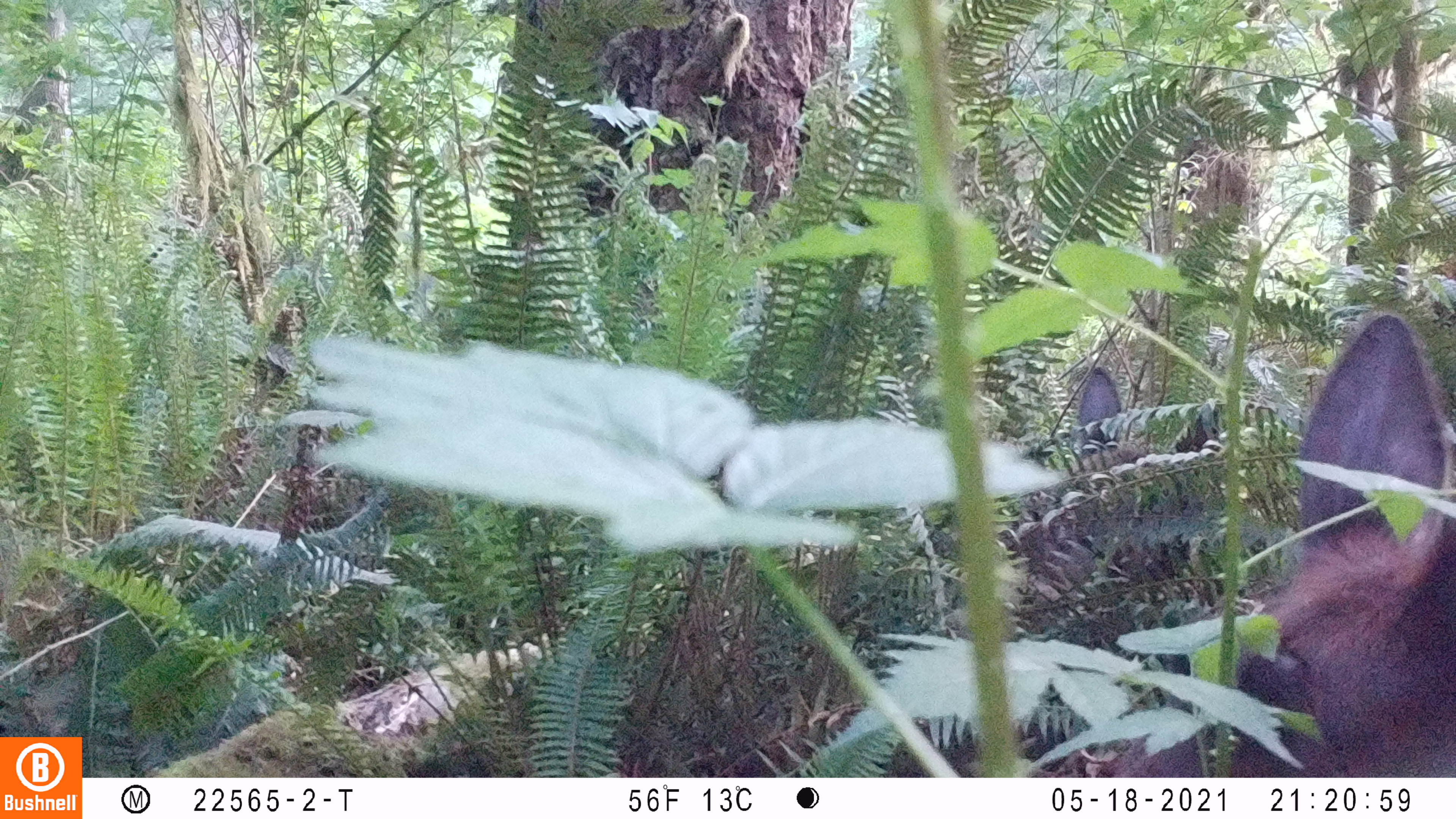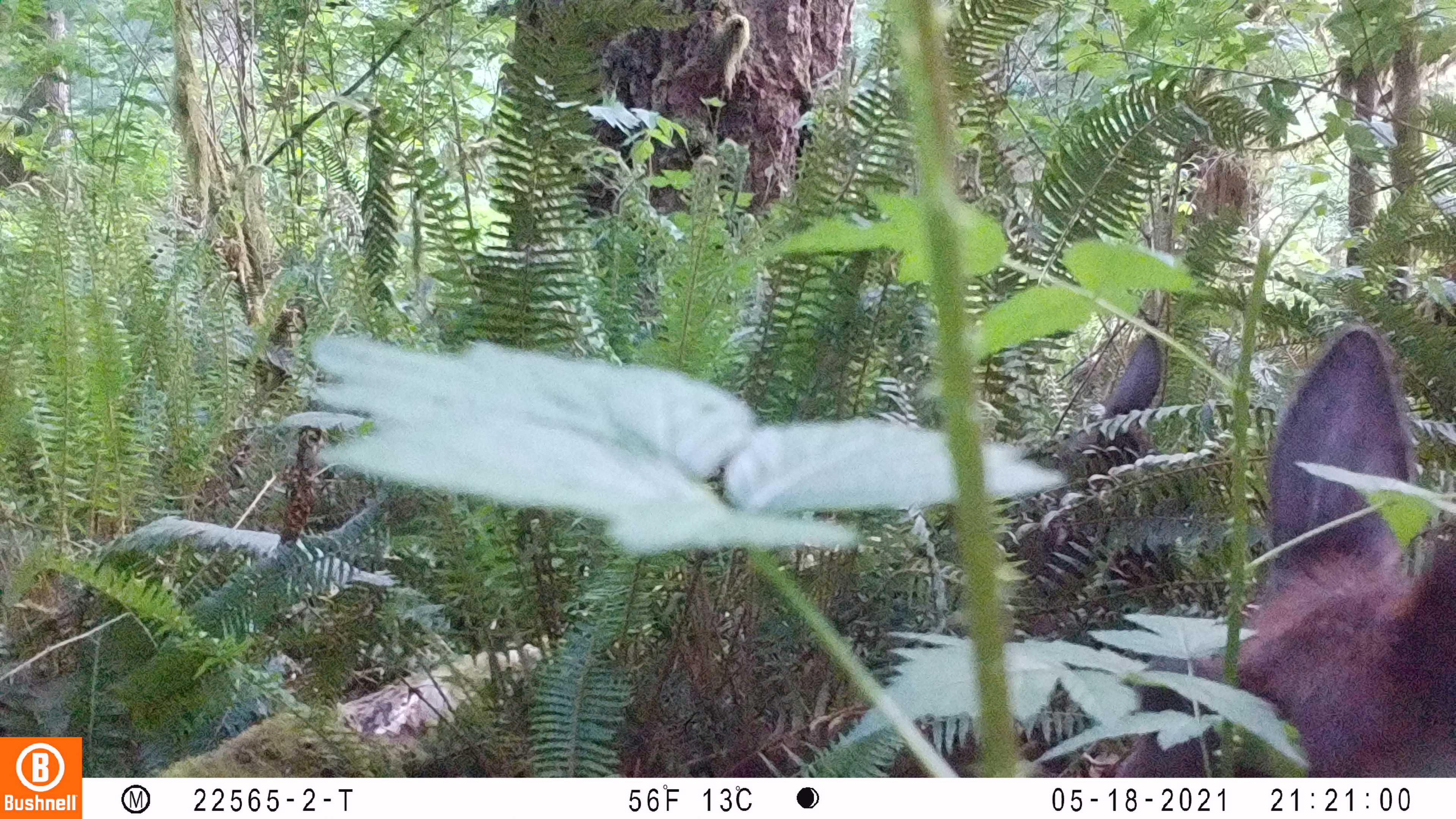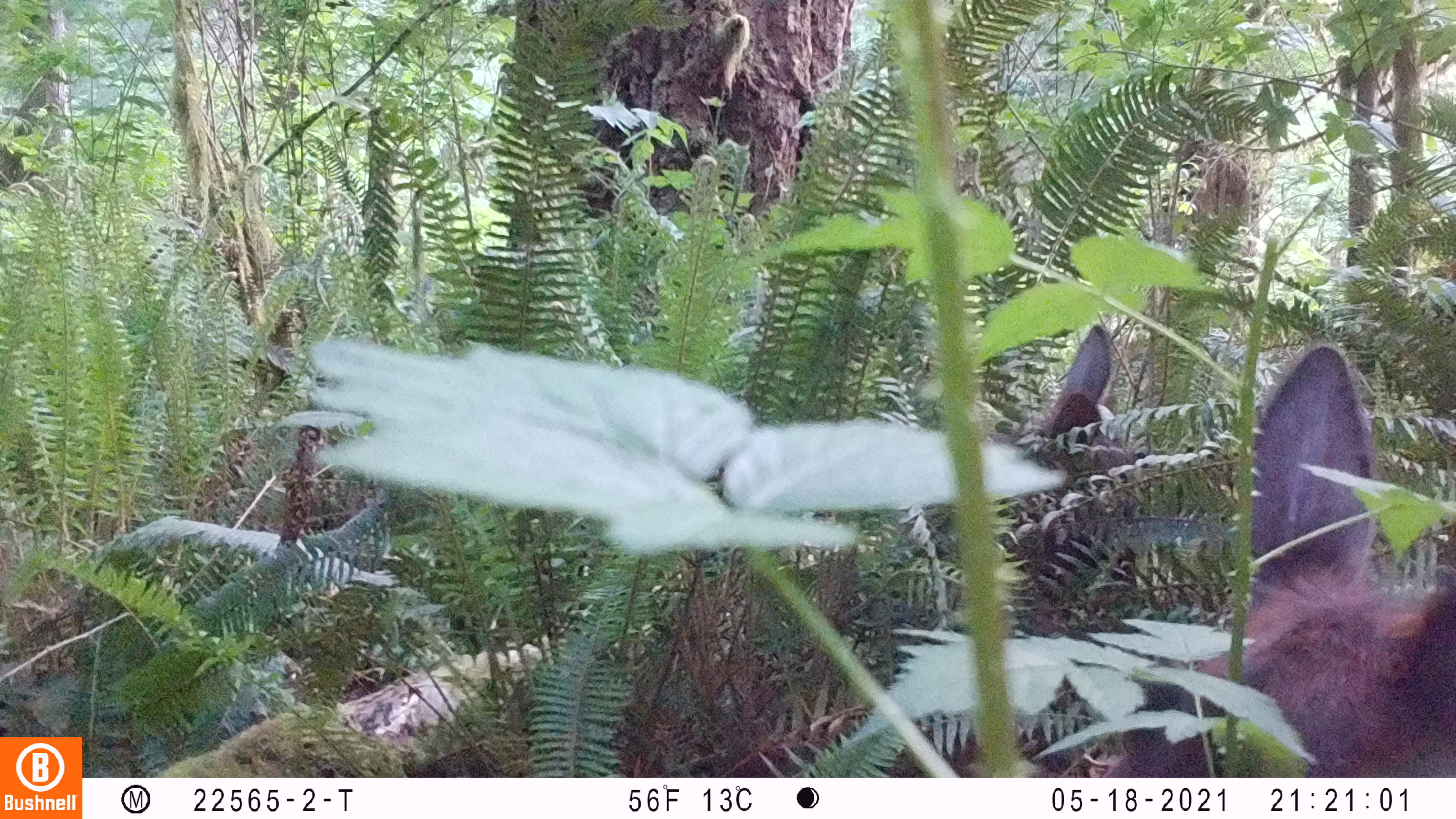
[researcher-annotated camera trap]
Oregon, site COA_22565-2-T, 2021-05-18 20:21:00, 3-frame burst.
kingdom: Animalia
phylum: Chordata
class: Mammalia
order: Artiodactyla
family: Cervidae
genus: Cervus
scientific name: Cervus canadensis roosevelti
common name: roosevelt elk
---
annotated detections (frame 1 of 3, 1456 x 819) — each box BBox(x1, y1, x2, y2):
roosevelt elk: BBox(1247, 303, 1450, 693)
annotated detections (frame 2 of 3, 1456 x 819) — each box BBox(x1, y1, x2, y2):
roosevelt elk: BBox(1235, 317, 1450, 687)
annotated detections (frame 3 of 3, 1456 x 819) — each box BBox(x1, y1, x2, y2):
roosevelt elk: BBox(1239, 337, 1450, 681)